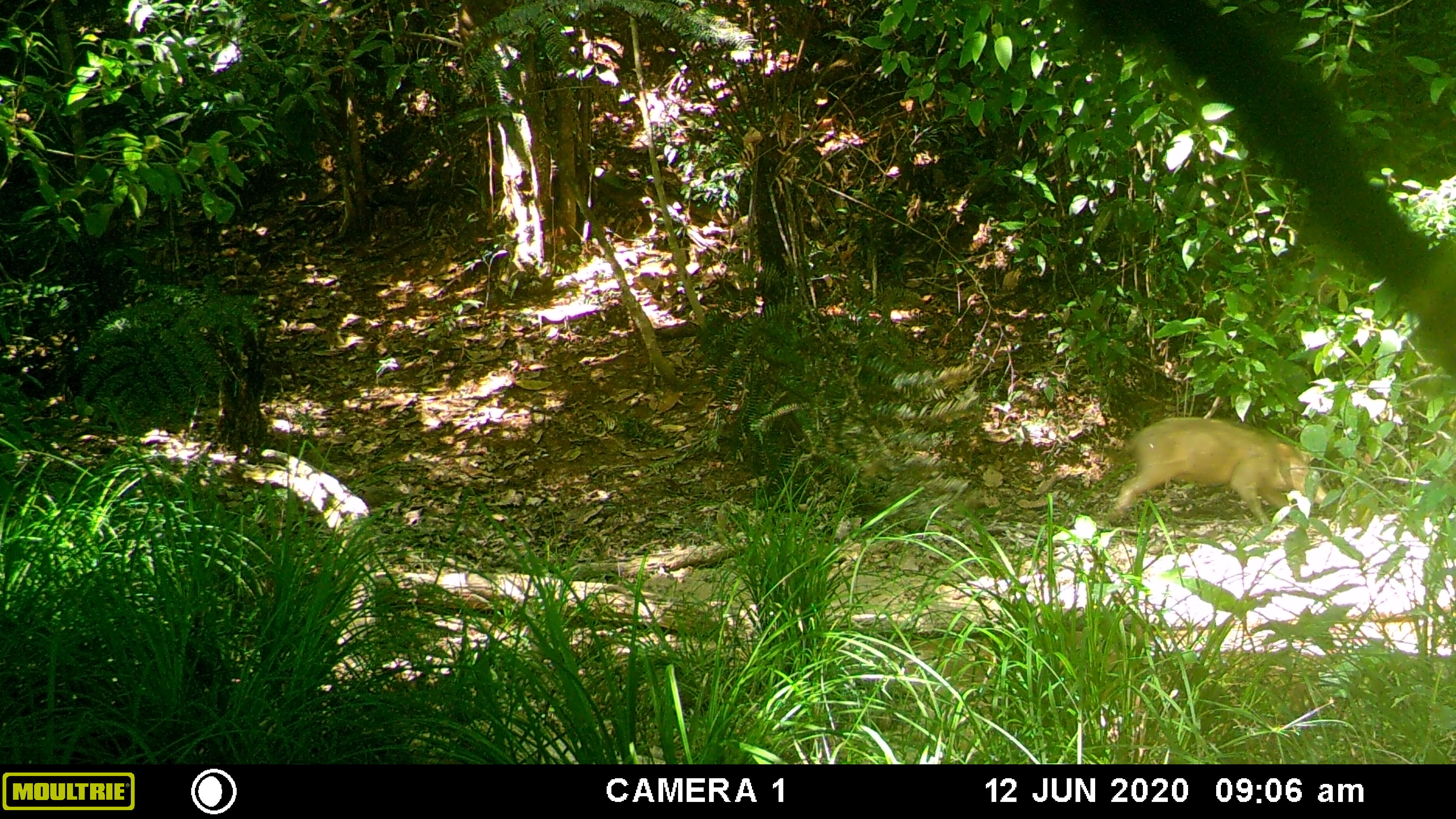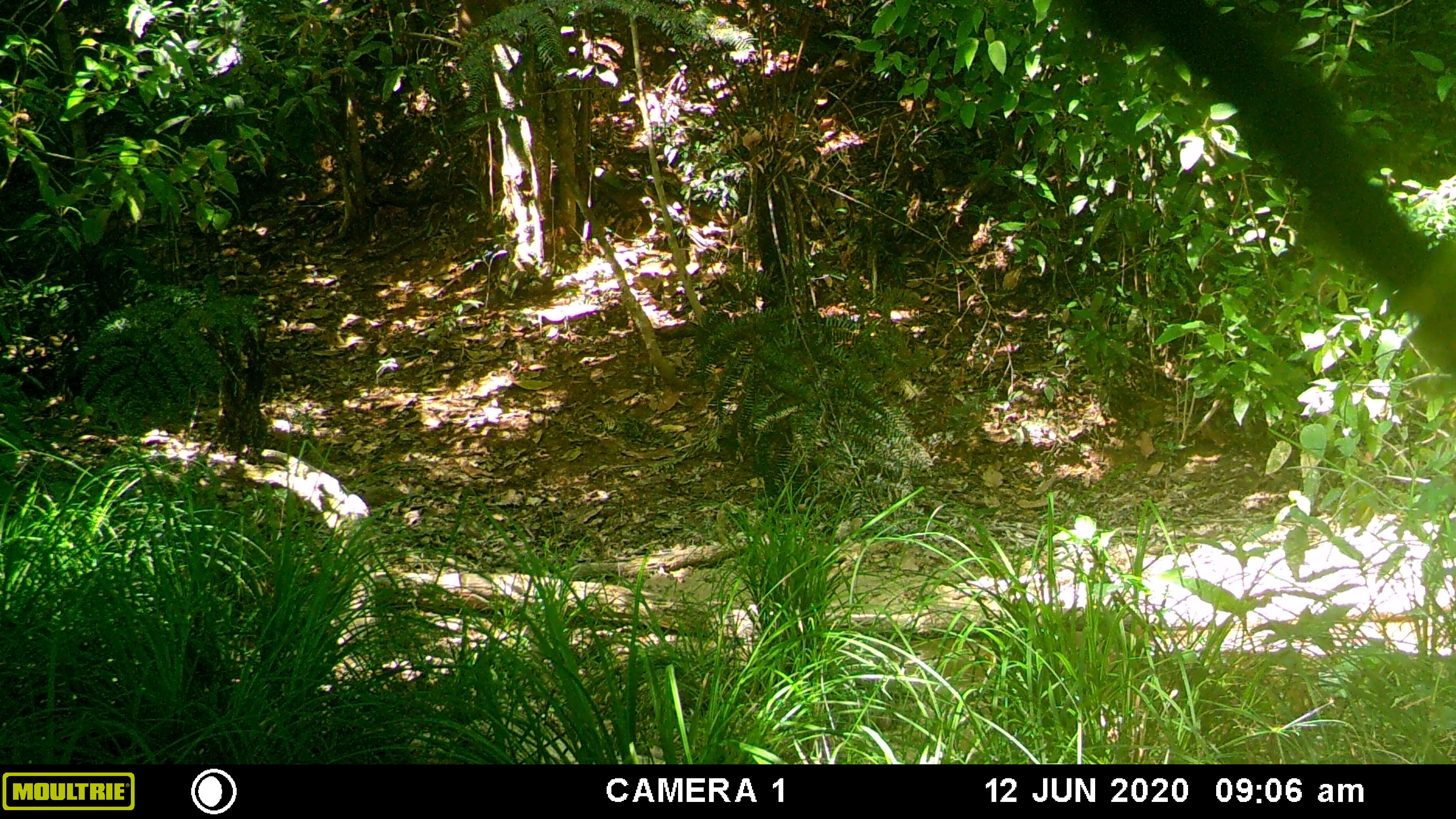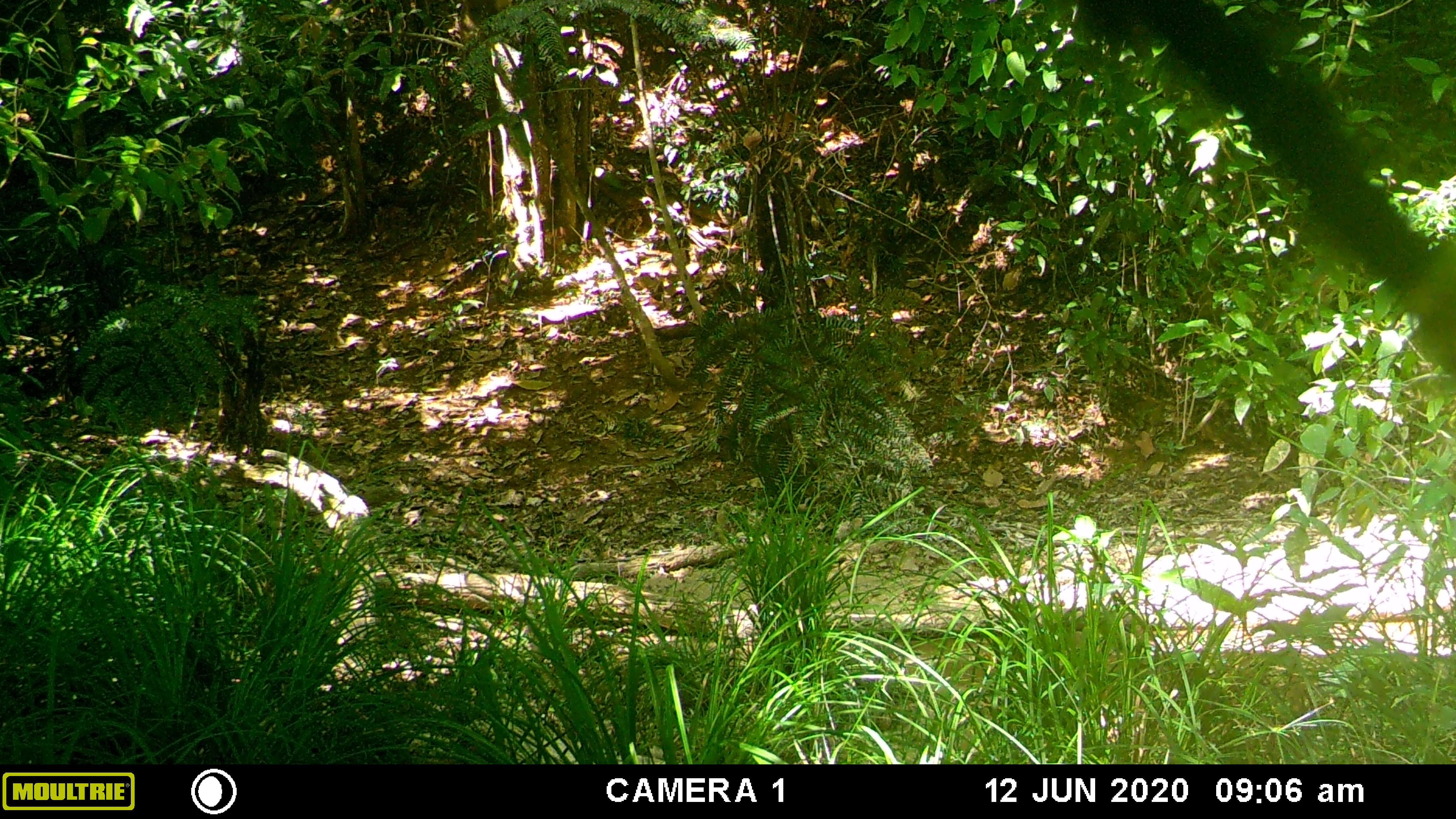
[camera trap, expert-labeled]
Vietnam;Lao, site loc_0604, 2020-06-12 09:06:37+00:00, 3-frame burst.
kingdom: Animalia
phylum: Chordata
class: Mammalia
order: Artiodactyla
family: Suidae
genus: Sus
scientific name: Sus scrofa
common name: eurasian wild pig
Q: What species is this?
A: Eurasian wild pig (Sus scrofa).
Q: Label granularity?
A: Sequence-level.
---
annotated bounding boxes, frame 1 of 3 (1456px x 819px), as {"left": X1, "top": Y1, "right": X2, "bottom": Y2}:
eurasian wild pig: {"left": 1106, "top": 415, "right": 1327, "bottom": 529}